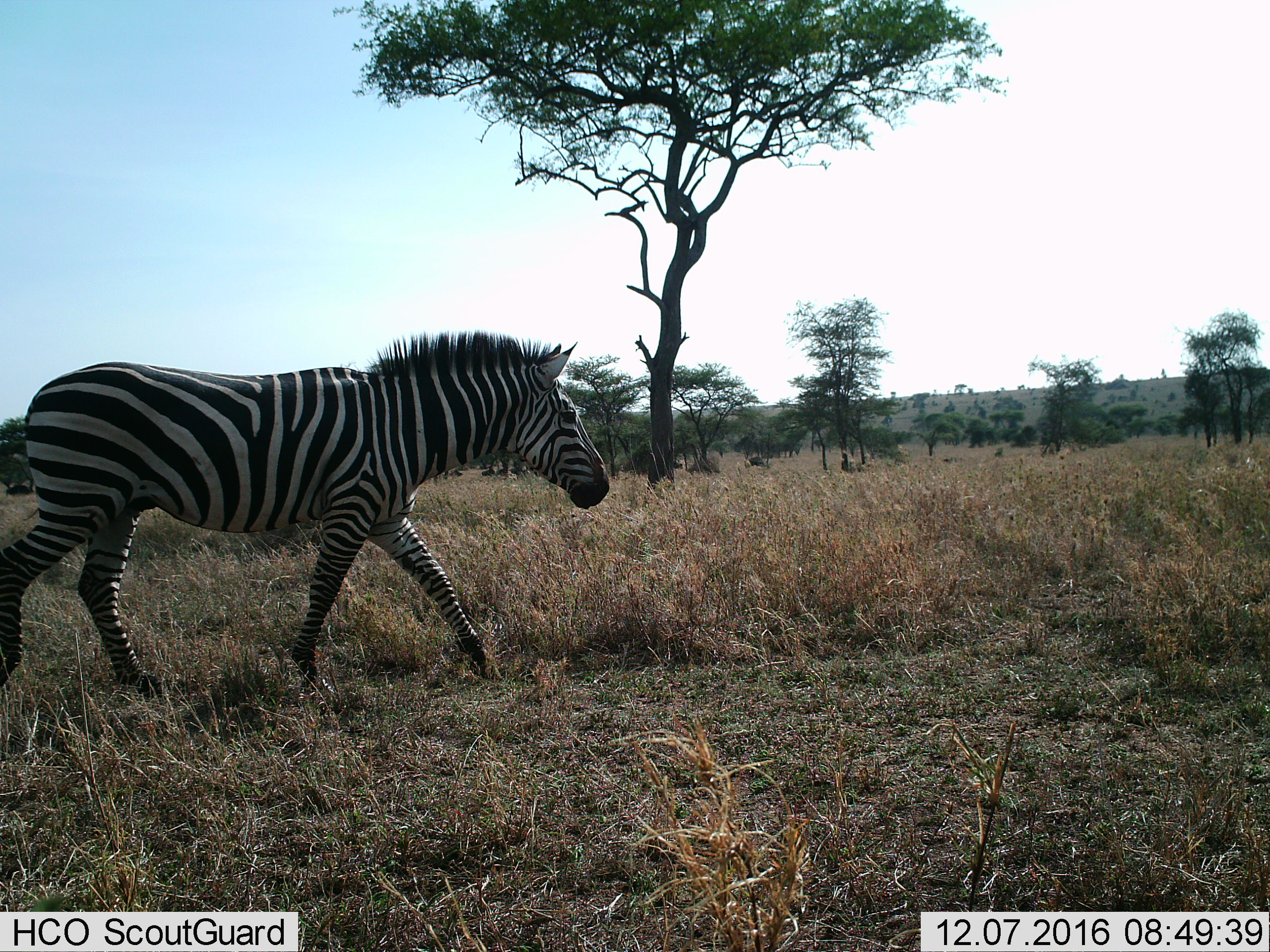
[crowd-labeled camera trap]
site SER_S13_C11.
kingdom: Animalia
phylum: Chordata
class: Mammalia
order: Perissodactyla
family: Equidae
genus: Equus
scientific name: Equus quagga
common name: plains zebra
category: zebraplains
Zebraplains (plains zebra) (Equus quagga), count 1. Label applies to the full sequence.